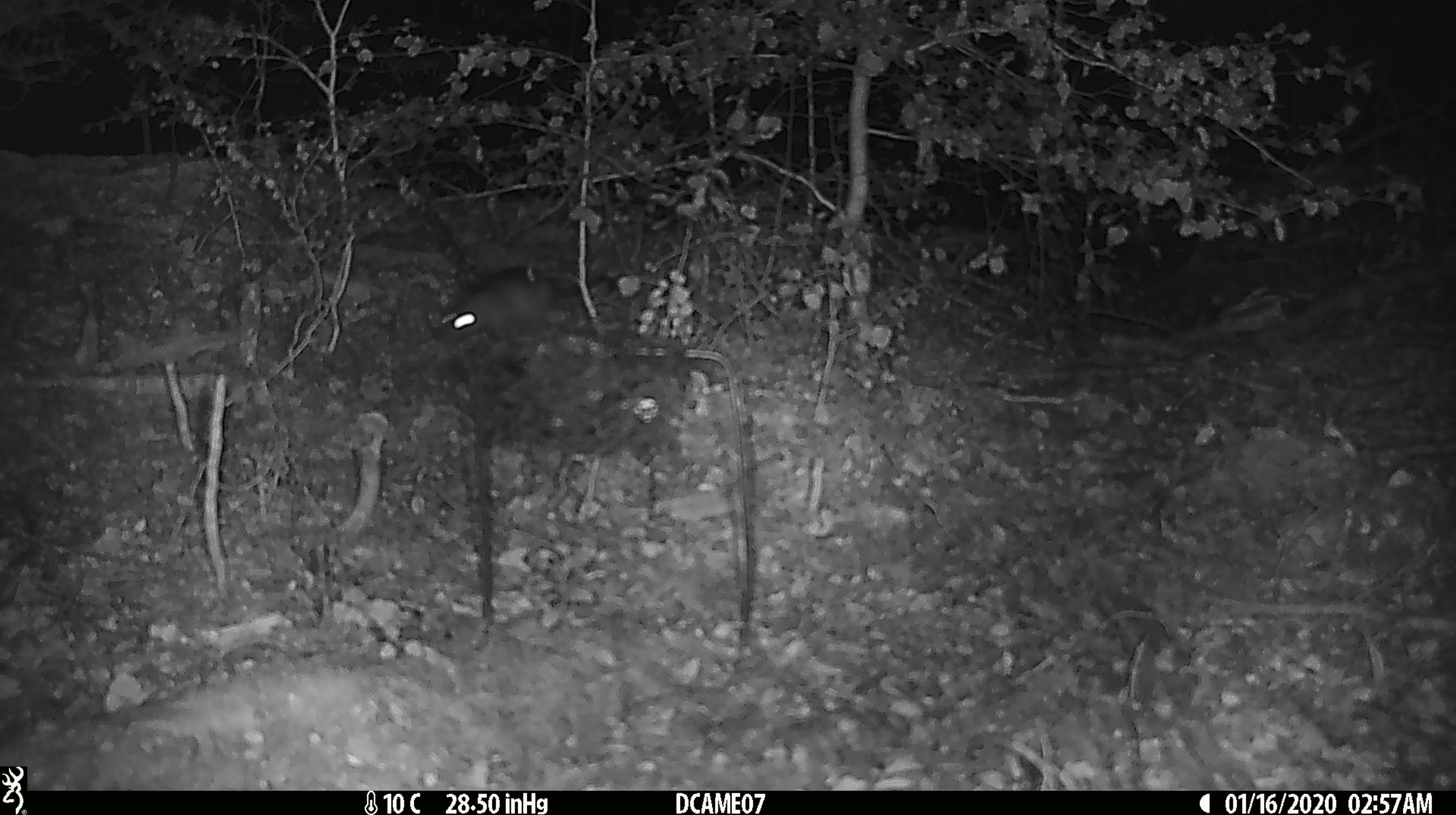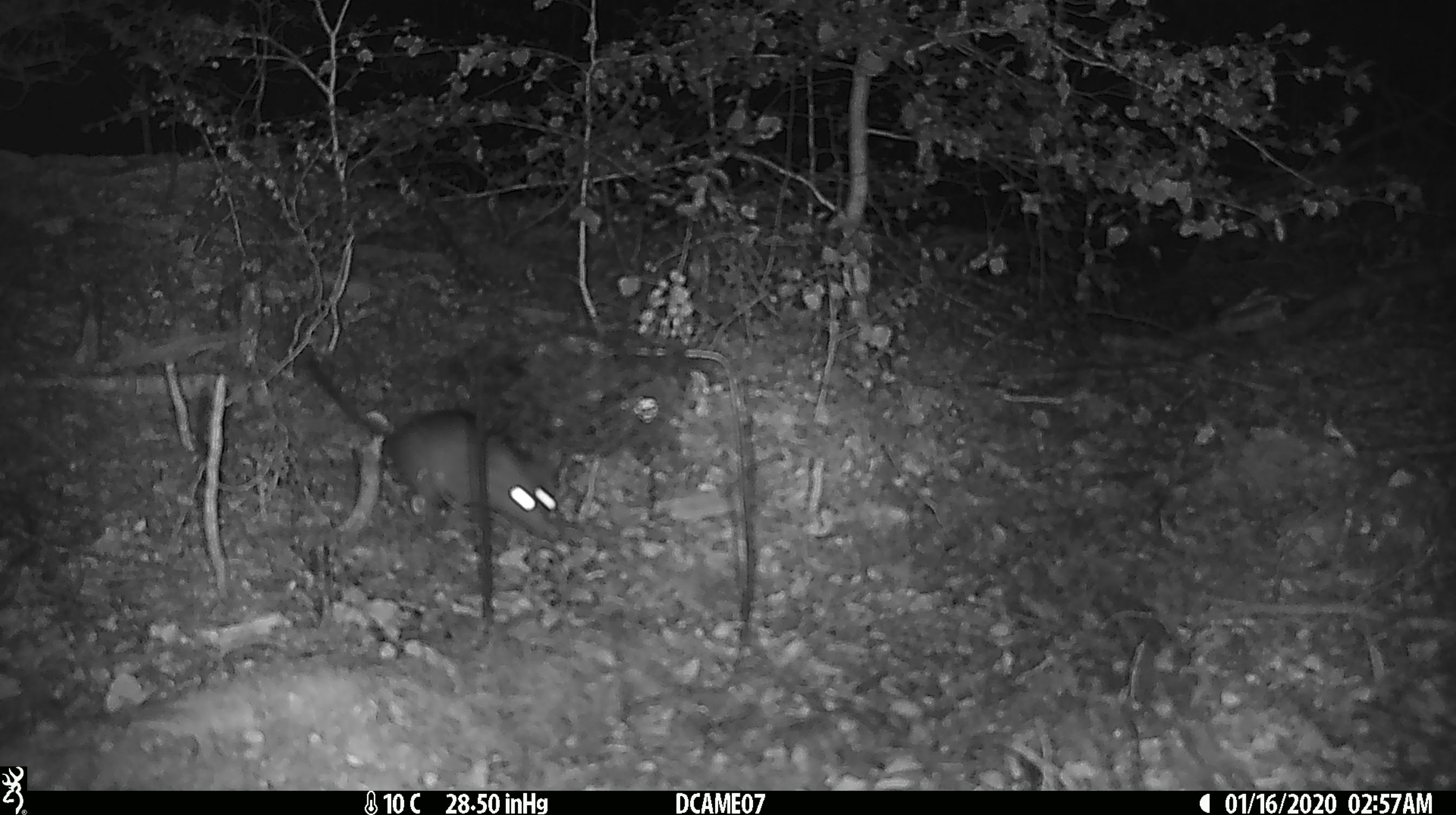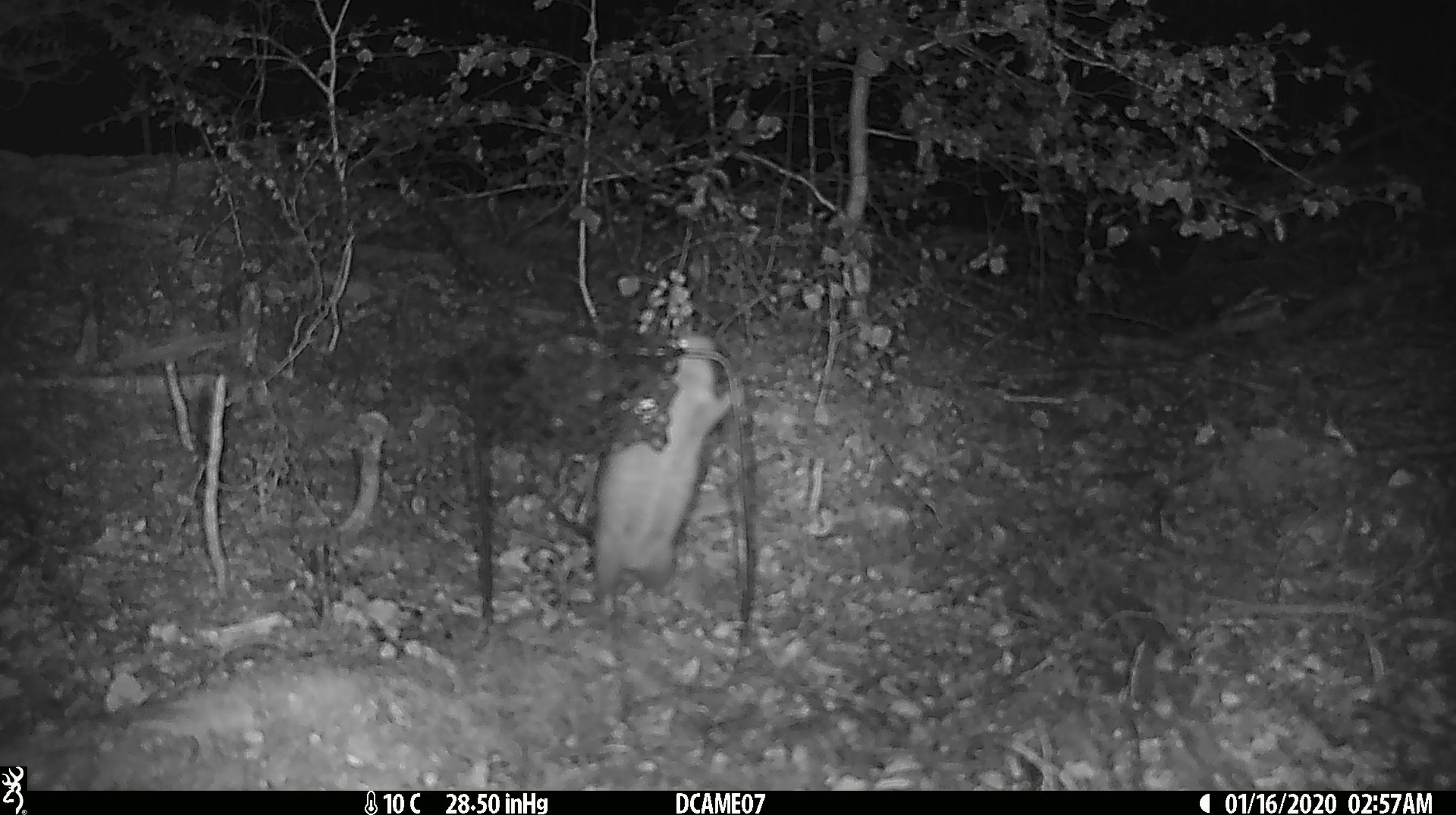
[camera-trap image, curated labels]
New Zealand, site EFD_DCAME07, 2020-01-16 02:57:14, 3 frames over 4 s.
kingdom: Animalia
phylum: Chordata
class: Mammalia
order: Rodentia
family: Muridae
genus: Rattus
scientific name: Rattus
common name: rat